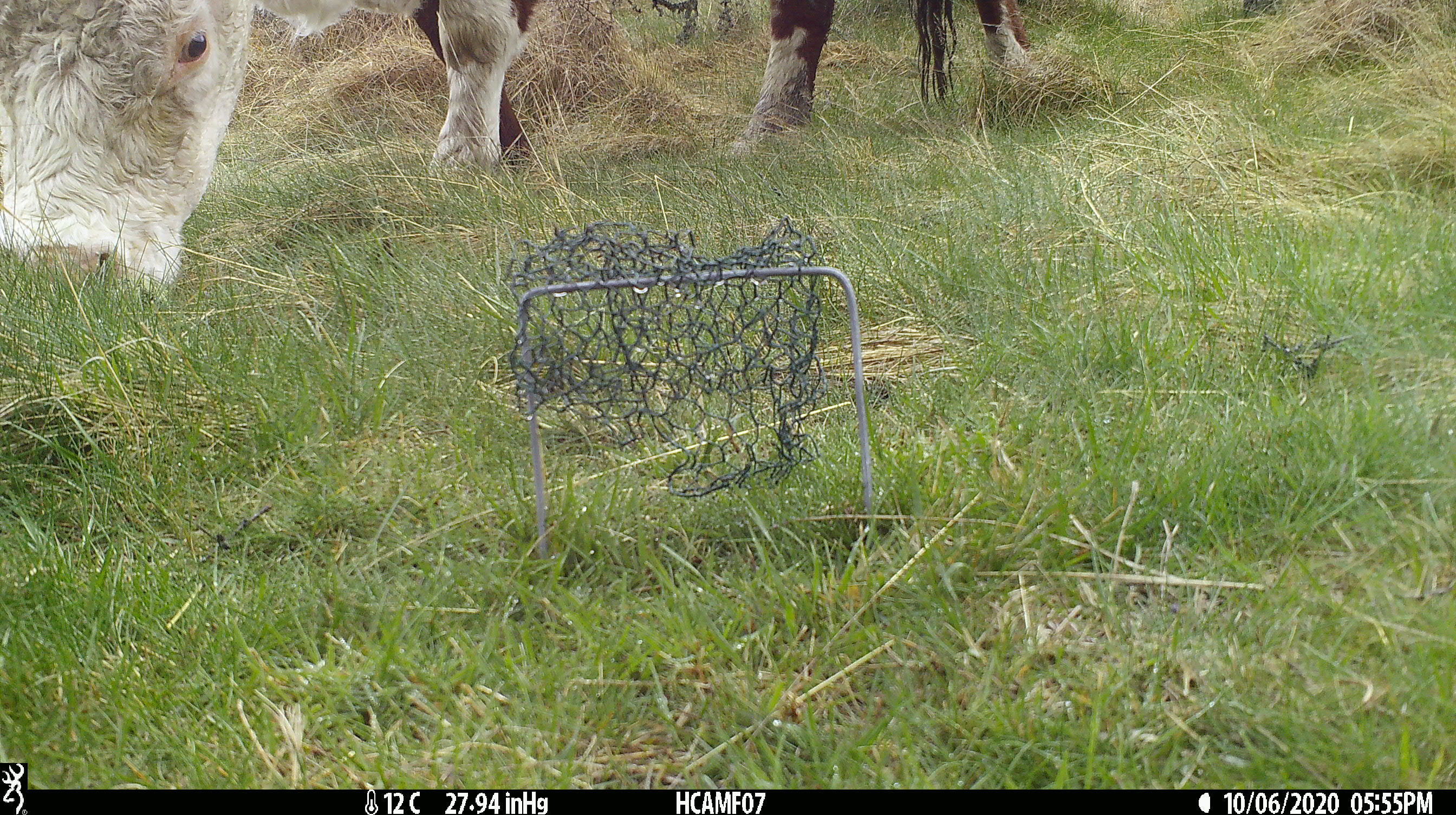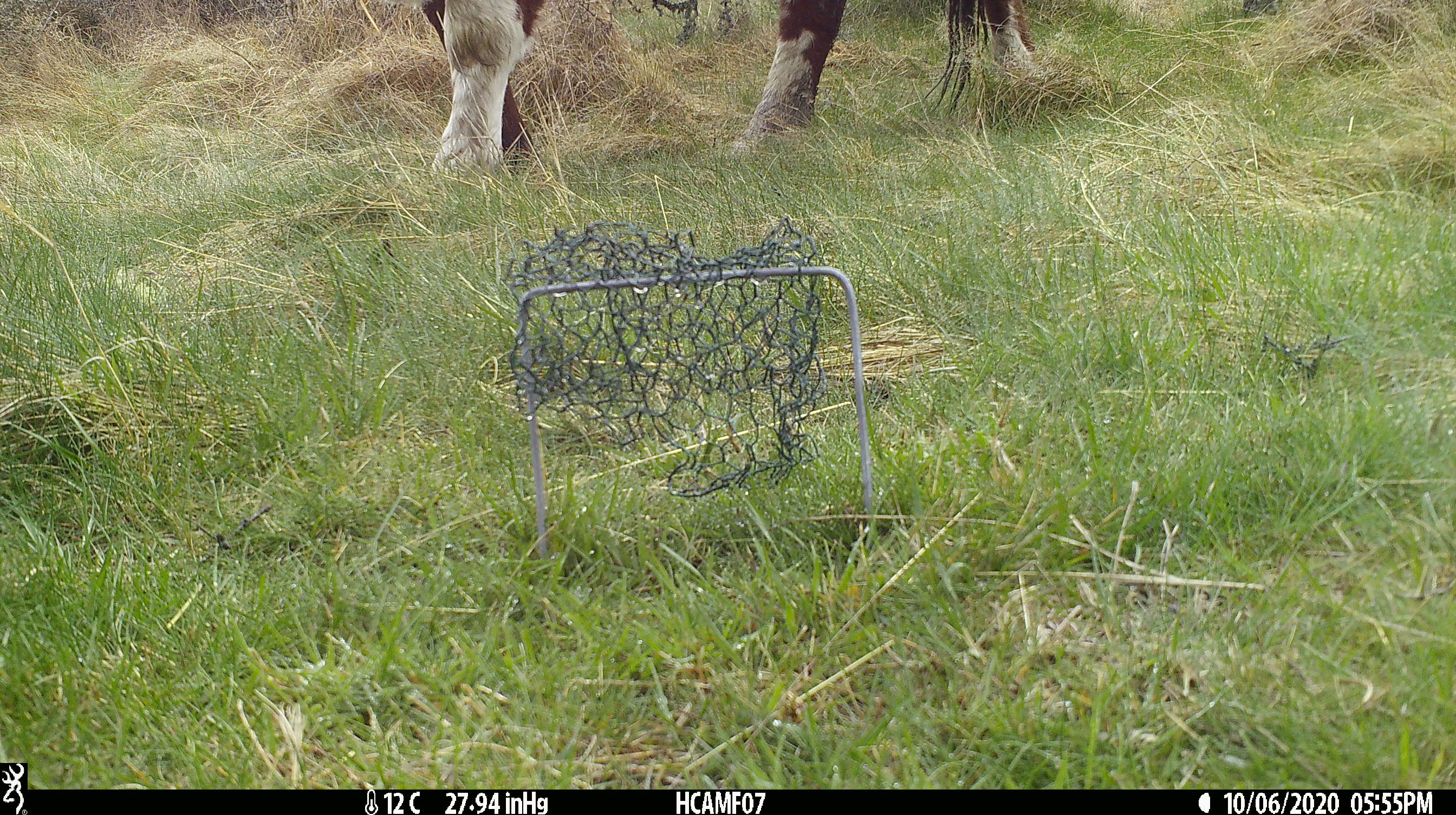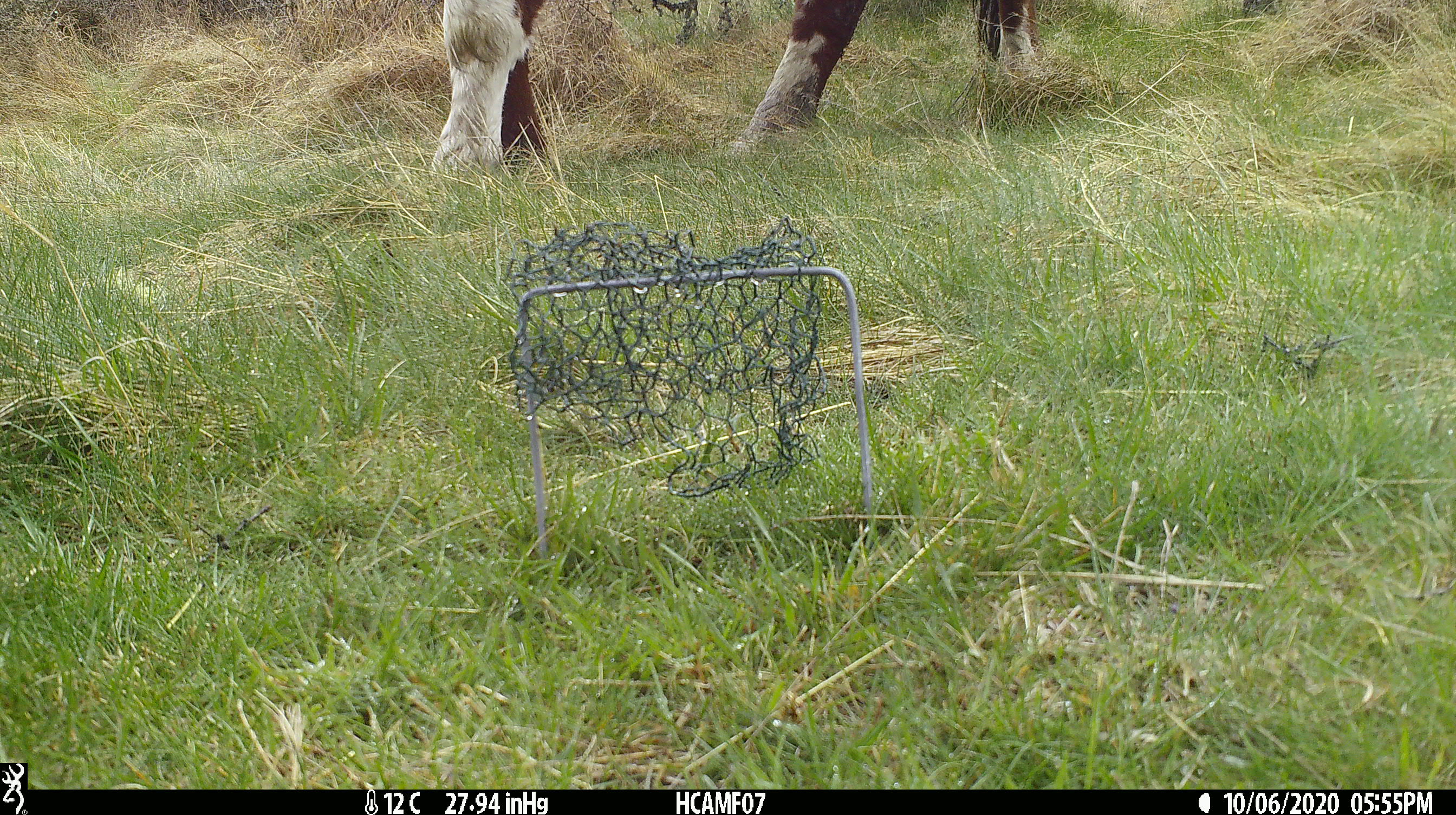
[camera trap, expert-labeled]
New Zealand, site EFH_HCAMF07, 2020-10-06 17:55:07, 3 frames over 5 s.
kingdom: Animalia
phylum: Chordata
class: Mammalia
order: Artiodactyla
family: Bovidae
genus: Bos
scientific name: Bos taurus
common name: domestic cow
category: cow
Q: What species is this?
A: Cow (domestic cow) (Bos taurus).